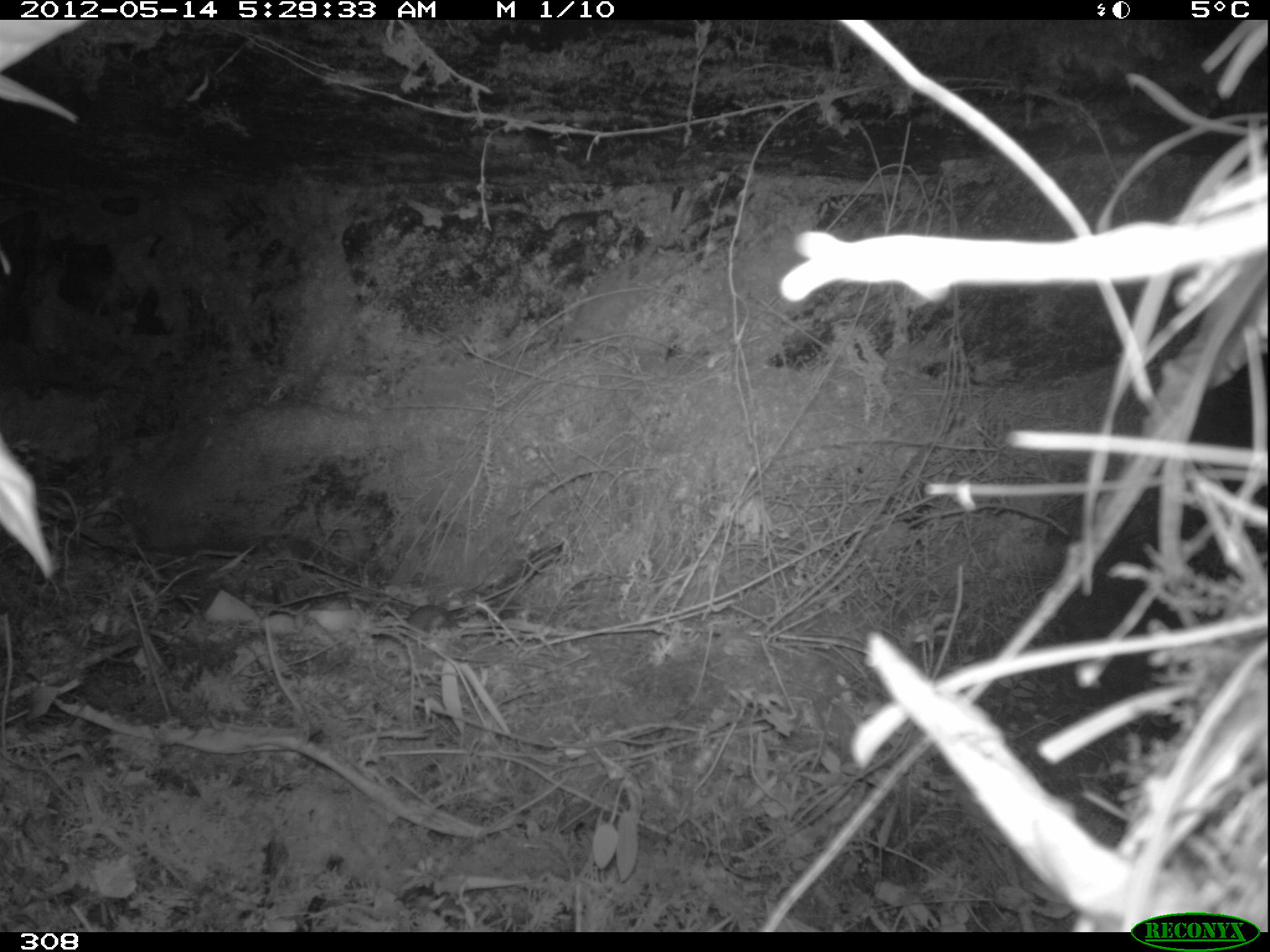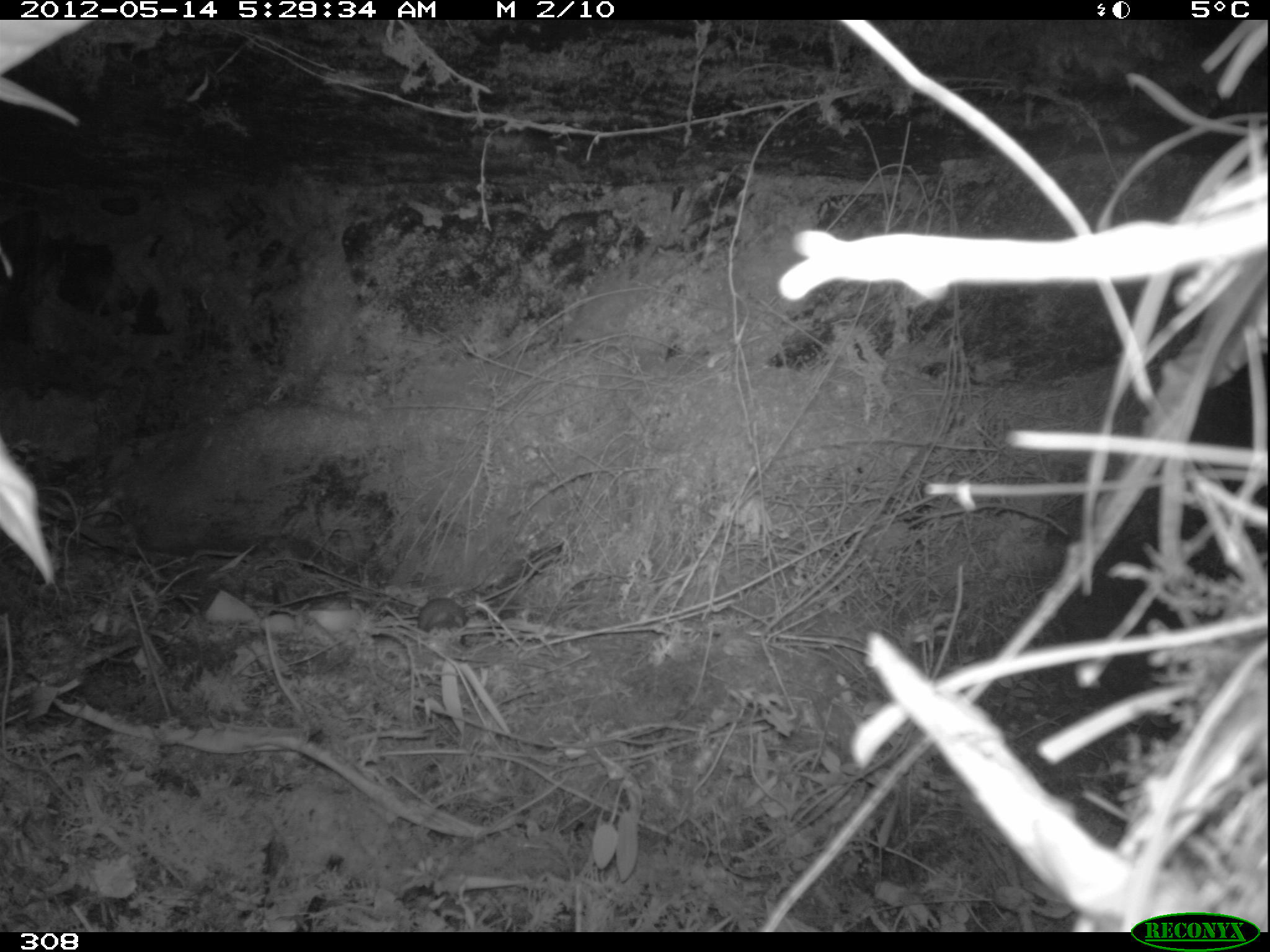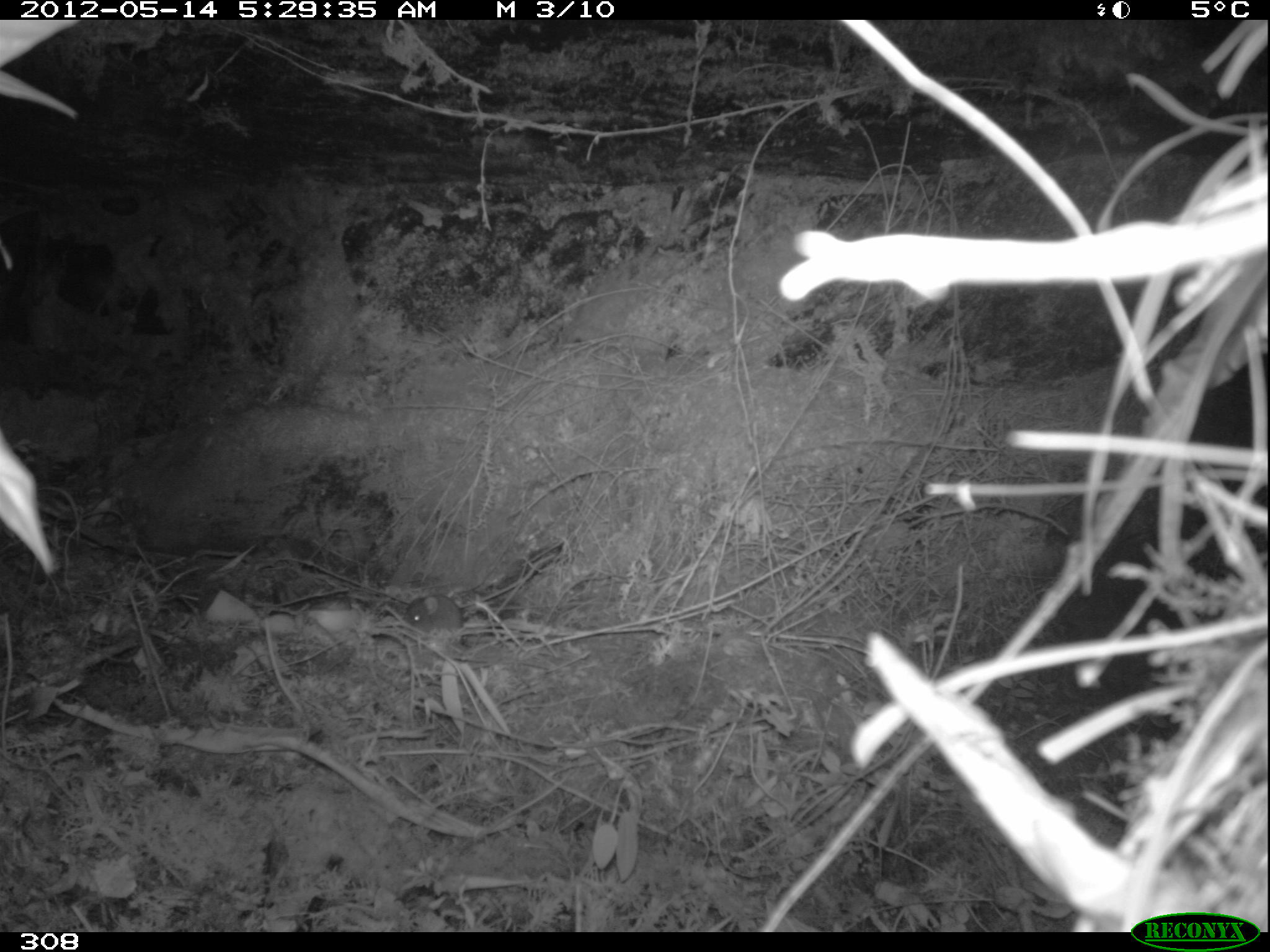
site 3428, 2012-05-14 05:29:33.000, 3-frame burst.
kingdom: Animalia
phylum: Chordata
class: Mammalia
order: Rodentia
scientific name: Rodentia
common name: rodents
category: unknown rodent